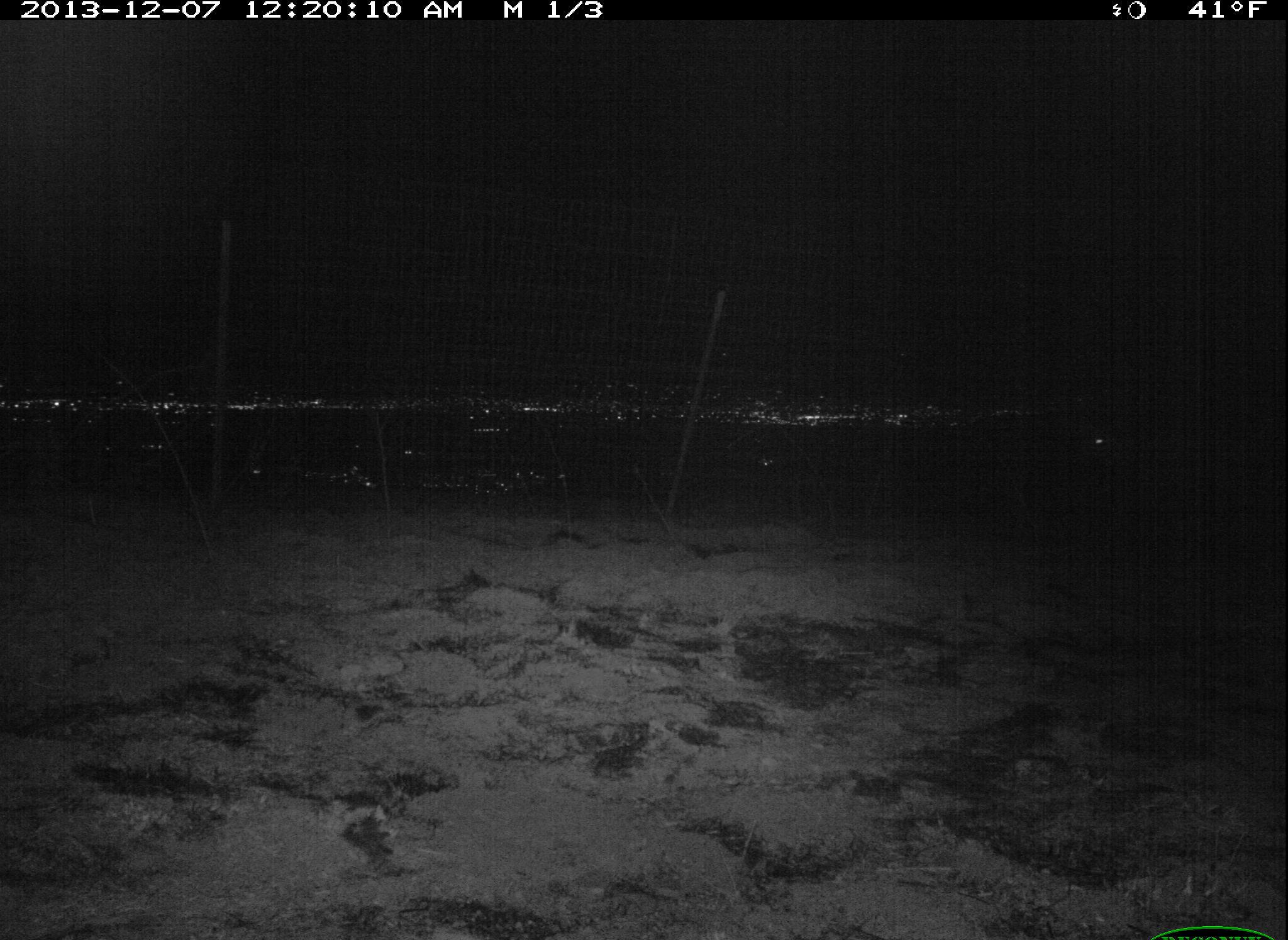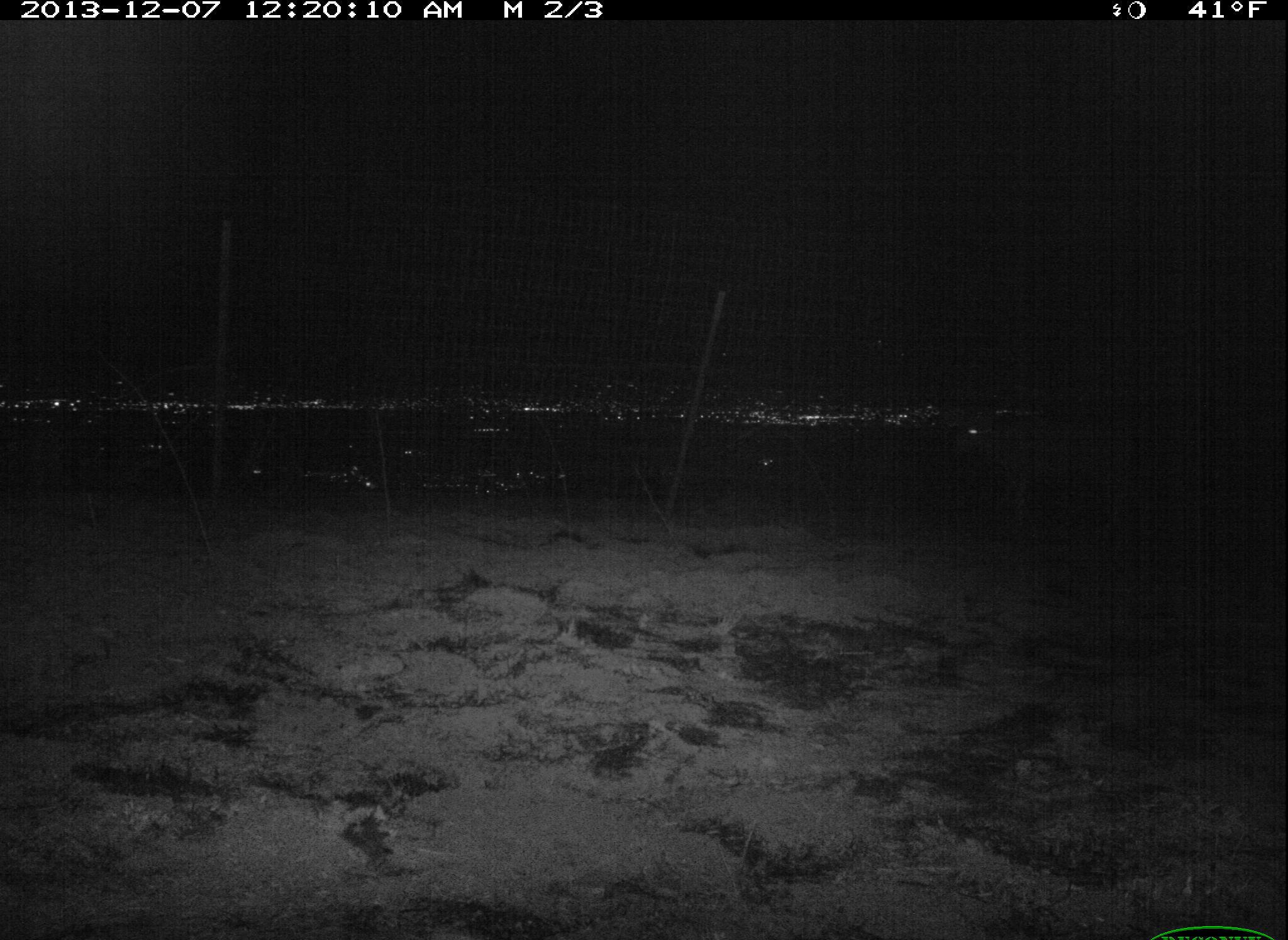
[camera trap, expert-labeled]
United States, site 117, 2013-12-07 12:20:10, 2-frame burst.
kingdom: Animalia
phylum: Chordata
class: Mammalia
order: Artiodactyla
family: Cervidae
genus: Odocoileus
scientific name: Odocoileus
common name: deer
Deer (Odocoileus).